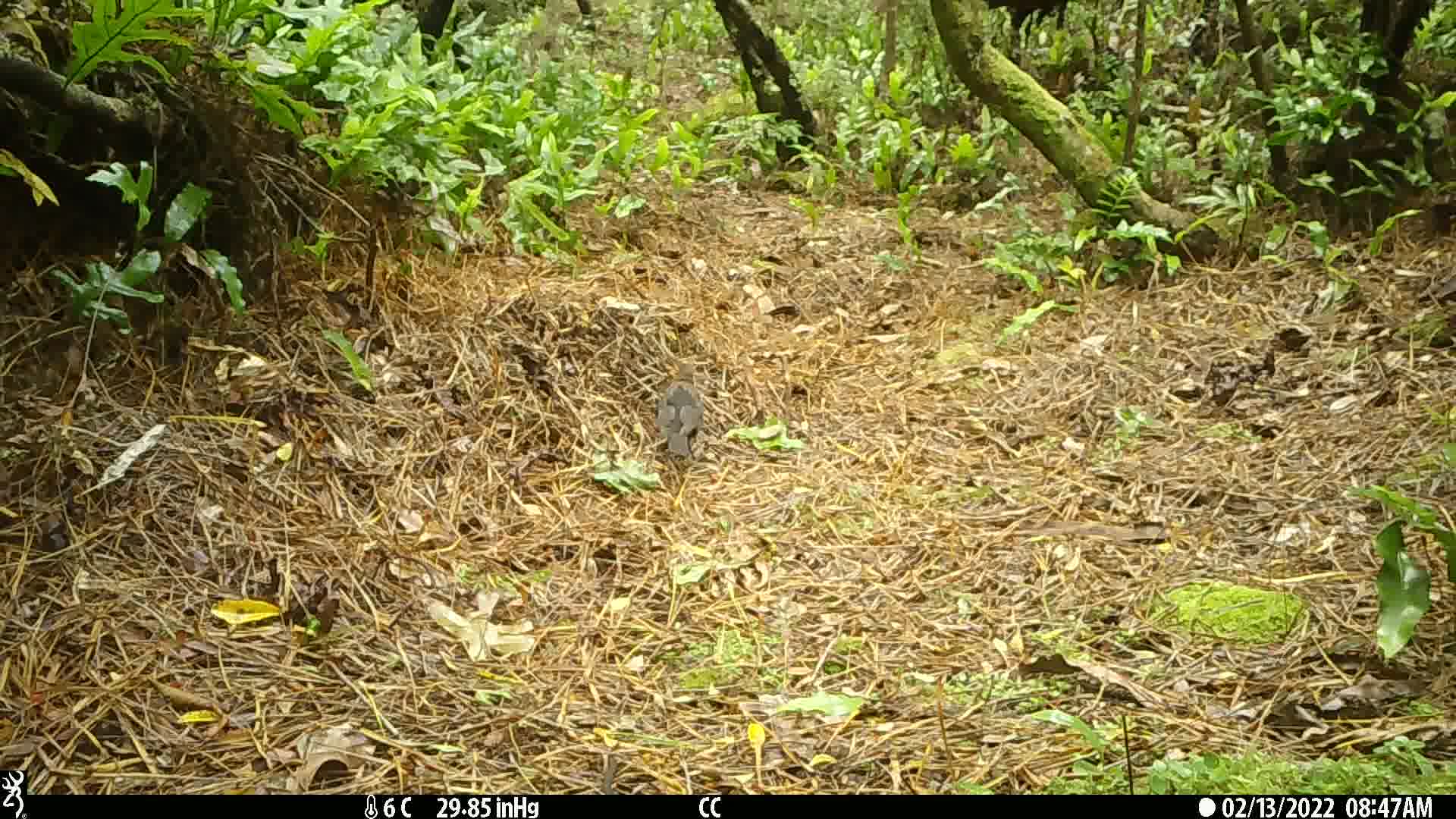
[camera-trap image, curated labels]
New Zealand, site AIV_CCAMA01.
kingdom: Animalia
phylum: Chordata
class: Aves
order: Passeriformes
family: Turdidae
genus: Turdus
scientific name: Turdus merula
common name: eurasian blackbird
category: blackbird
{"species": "blackbird (eurasian blackbird) (Turdus merula)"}